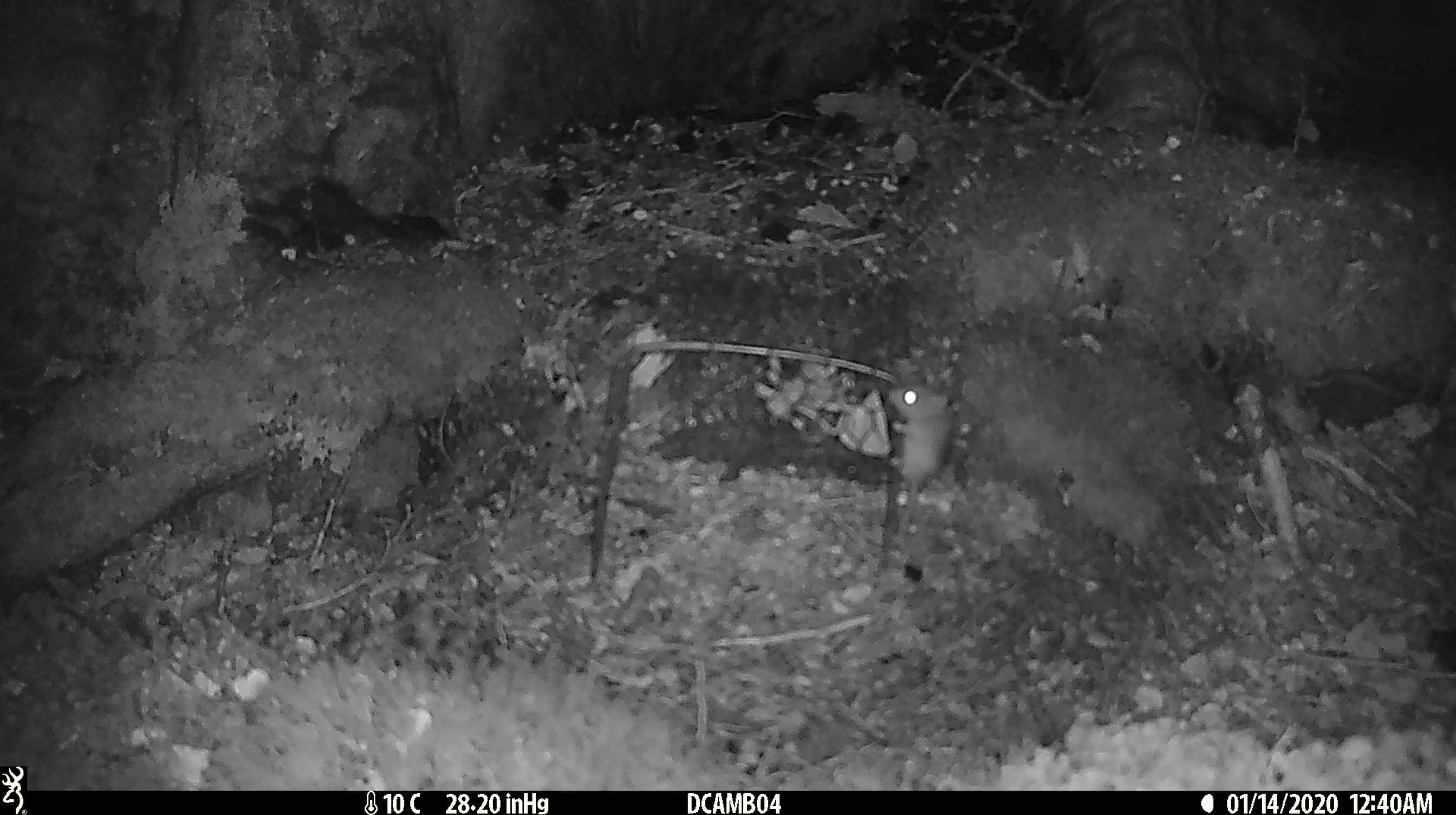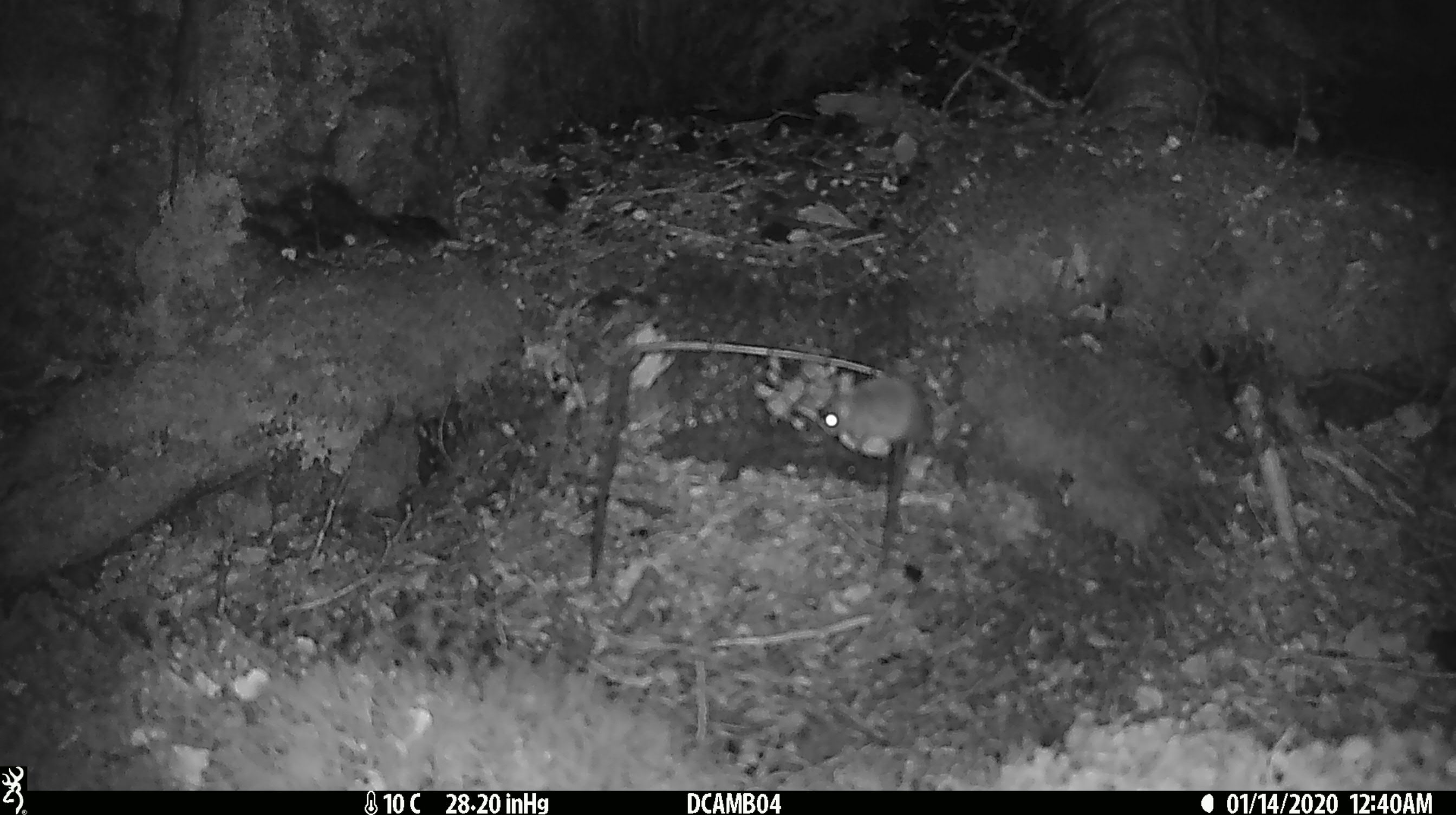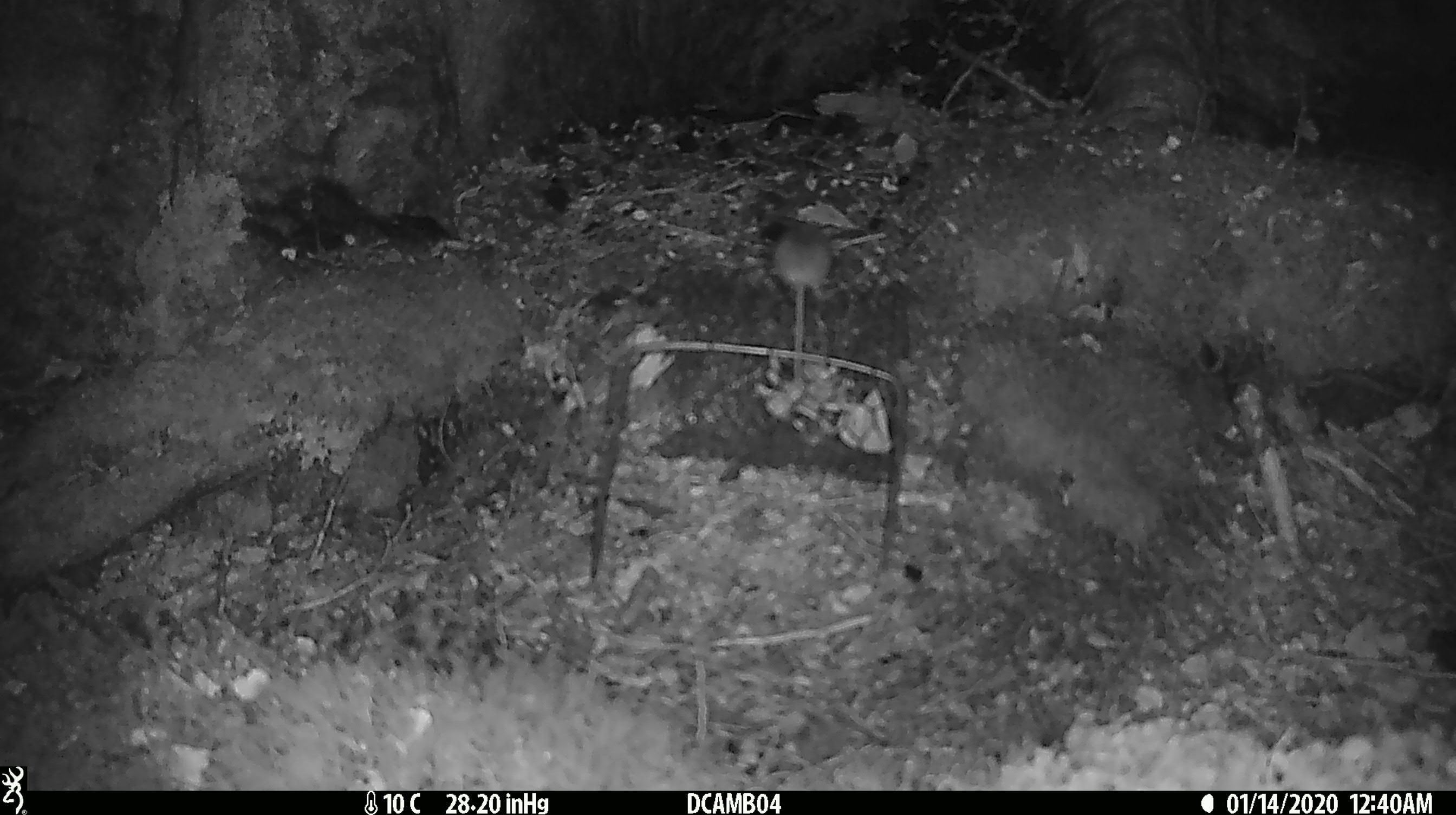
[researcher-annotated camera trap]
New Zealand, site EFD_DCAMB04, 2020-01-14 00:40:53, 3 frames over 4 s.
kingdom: Animalia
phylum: Chordata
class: Mammalia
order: Rodentia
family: Muridae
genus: Mus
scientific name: Mus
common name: mouse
Mouse (Mus).